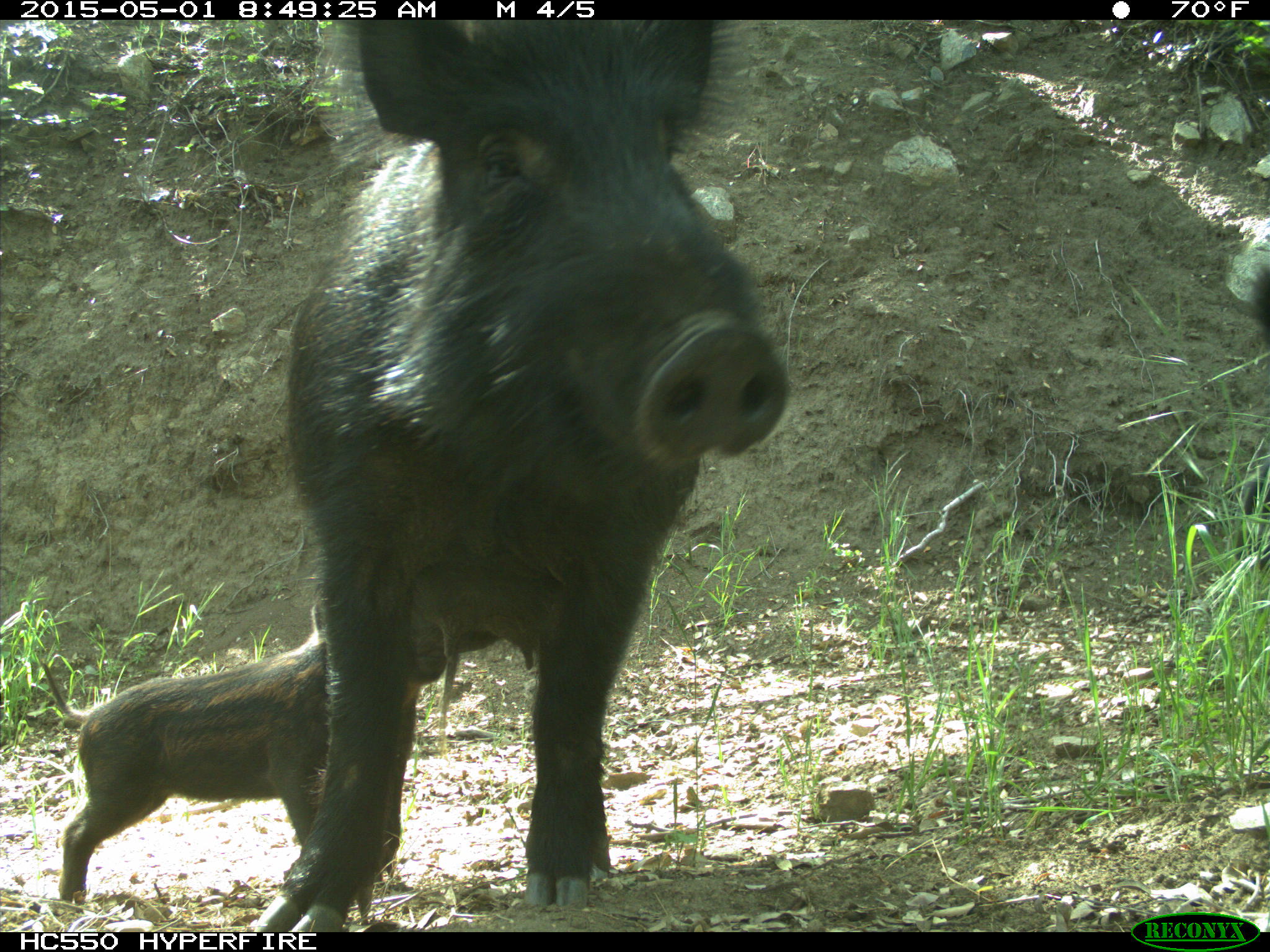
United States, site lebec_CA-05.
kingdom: Animalia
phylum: Chordata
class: Mammalia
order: Artiodactyla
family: Suidae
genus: Sus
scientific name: Sus scrofa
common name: wild boar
Sus scrofa (wild boar).